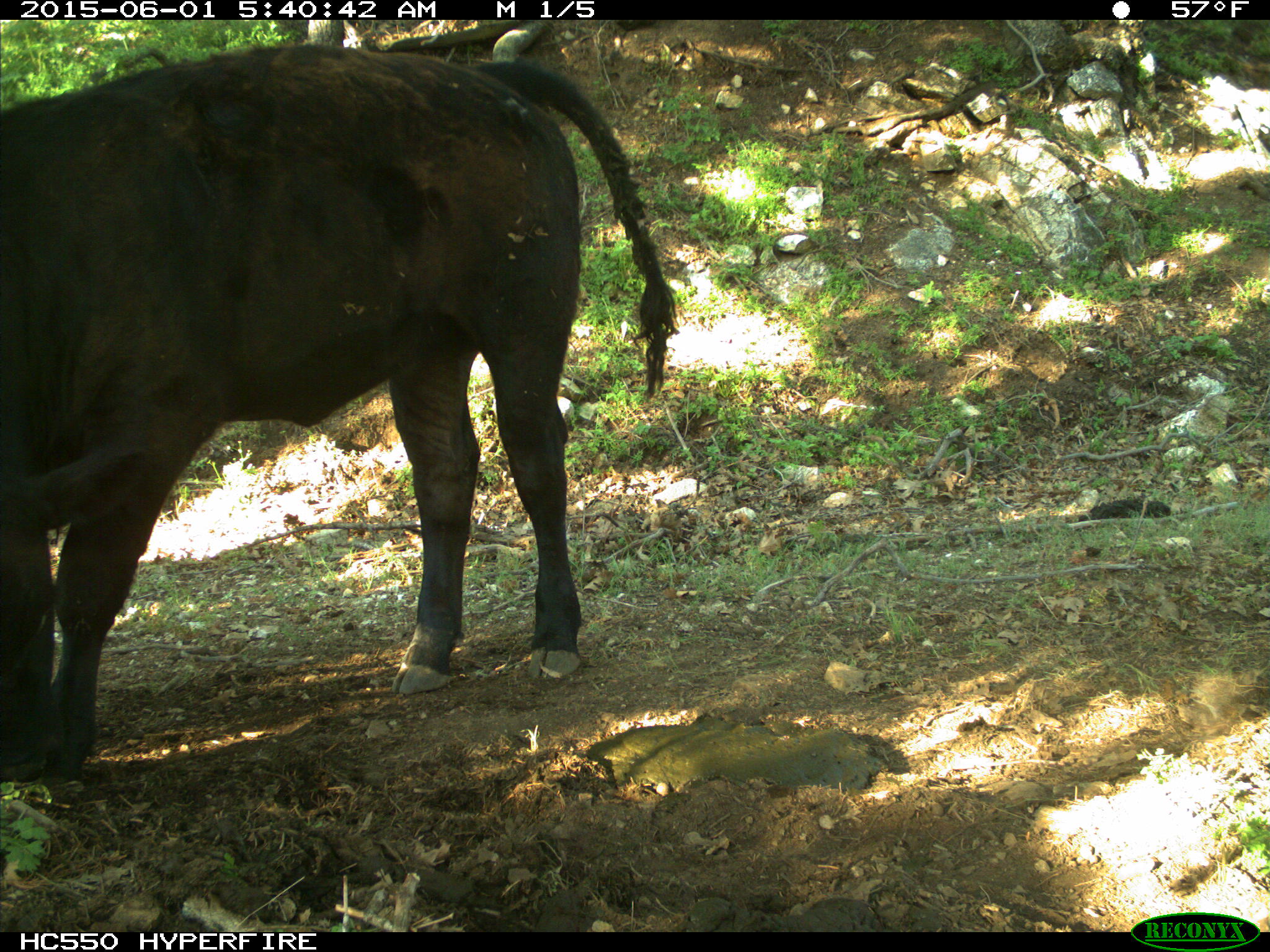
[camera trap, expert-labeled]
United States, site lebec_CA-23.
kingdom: Animalia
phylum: Chordata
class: Mammalia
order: Artiodactyla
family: Bovidae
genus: Bos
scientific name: Bos taurus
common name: domestic cow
Bos taurus (domestic cow).